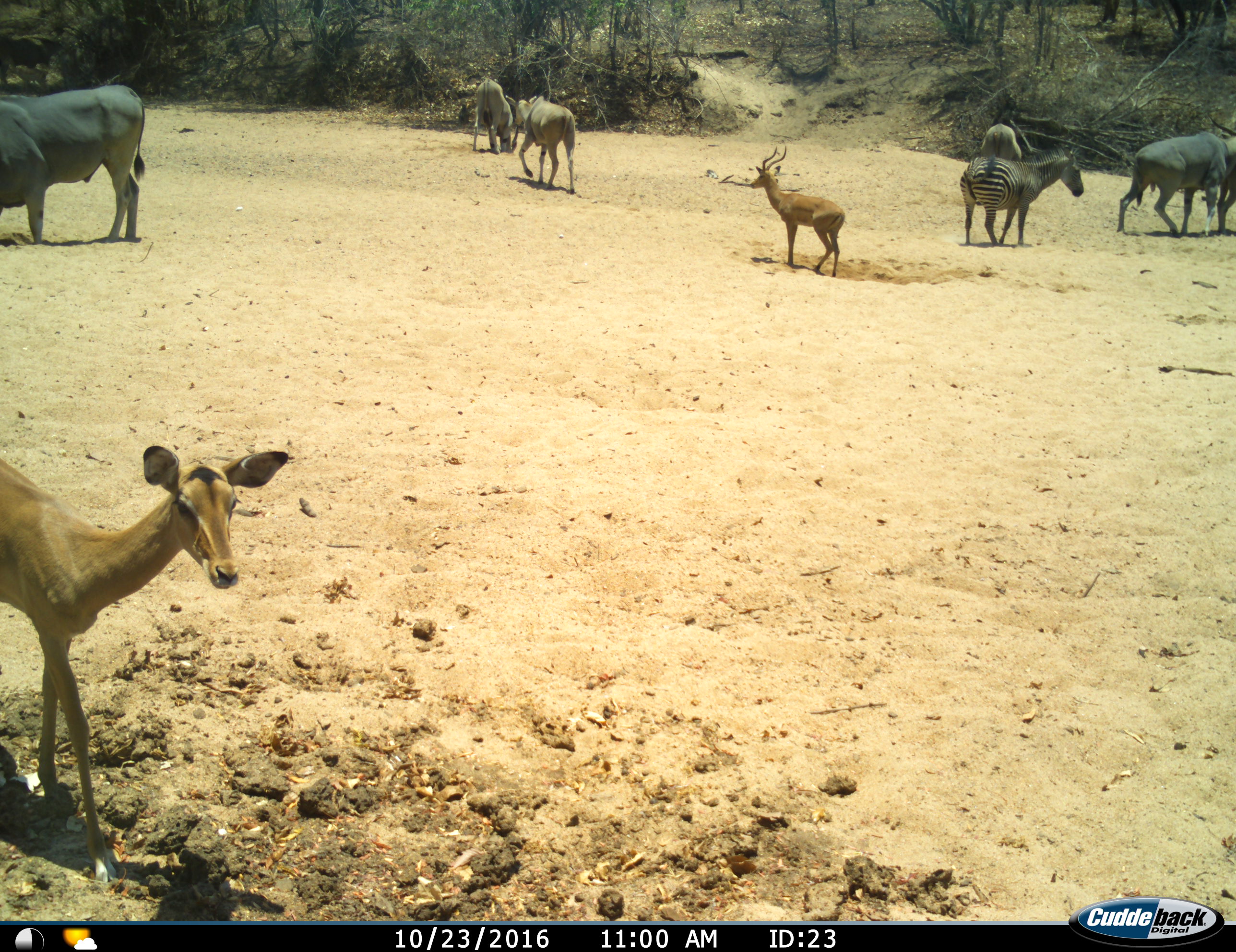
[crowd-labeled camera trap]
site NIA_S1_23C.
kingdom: Animalia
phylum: Chordata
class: Mammalia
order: Artiodactyla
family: Bovidae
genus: Tragelaphus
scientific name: Tragelaphus oryx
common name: eland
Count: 5.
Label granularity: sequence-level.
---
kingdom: Animalia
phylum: Chordata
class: Mammalia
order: Artiodactyla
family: Bovidae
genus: Aepyceros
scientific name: Aepyceros melampus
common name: impala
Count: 2.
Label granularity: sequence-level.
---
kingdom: Animalia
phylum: Chordata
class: Mammalia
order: Perissodactyla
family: Equidae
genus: Equus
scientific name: Equus quagga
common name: plains zebra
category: zebraplains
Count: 1.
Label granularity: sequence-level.